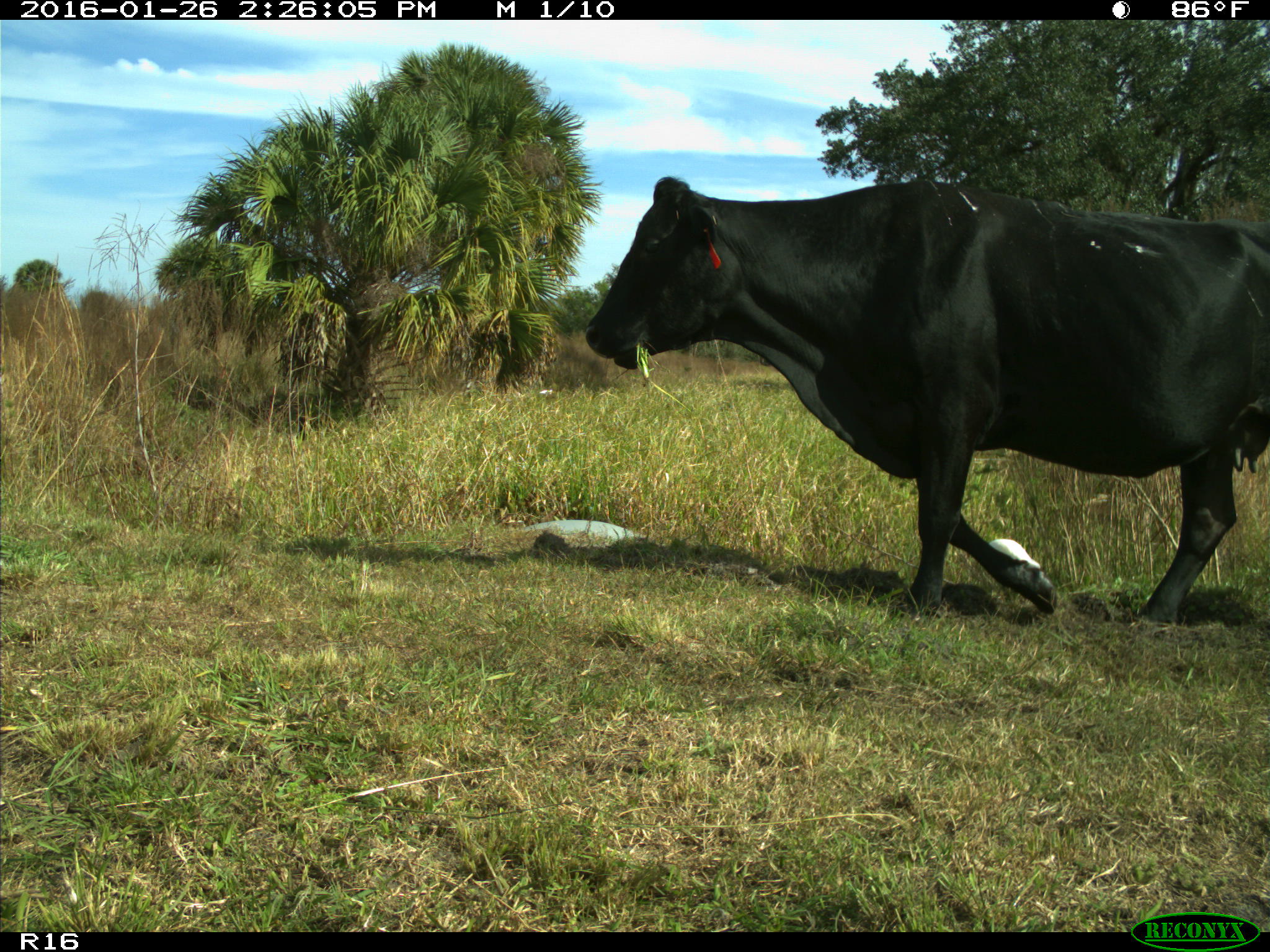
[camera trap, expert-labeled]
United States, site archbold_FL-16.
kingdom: Animalia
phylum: Chordata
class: Mammalia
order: Artiodactyla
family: Bovidae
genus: Bos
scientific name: Bos taurus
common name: domestic cow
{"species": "Bos taurus (domestic cow)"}